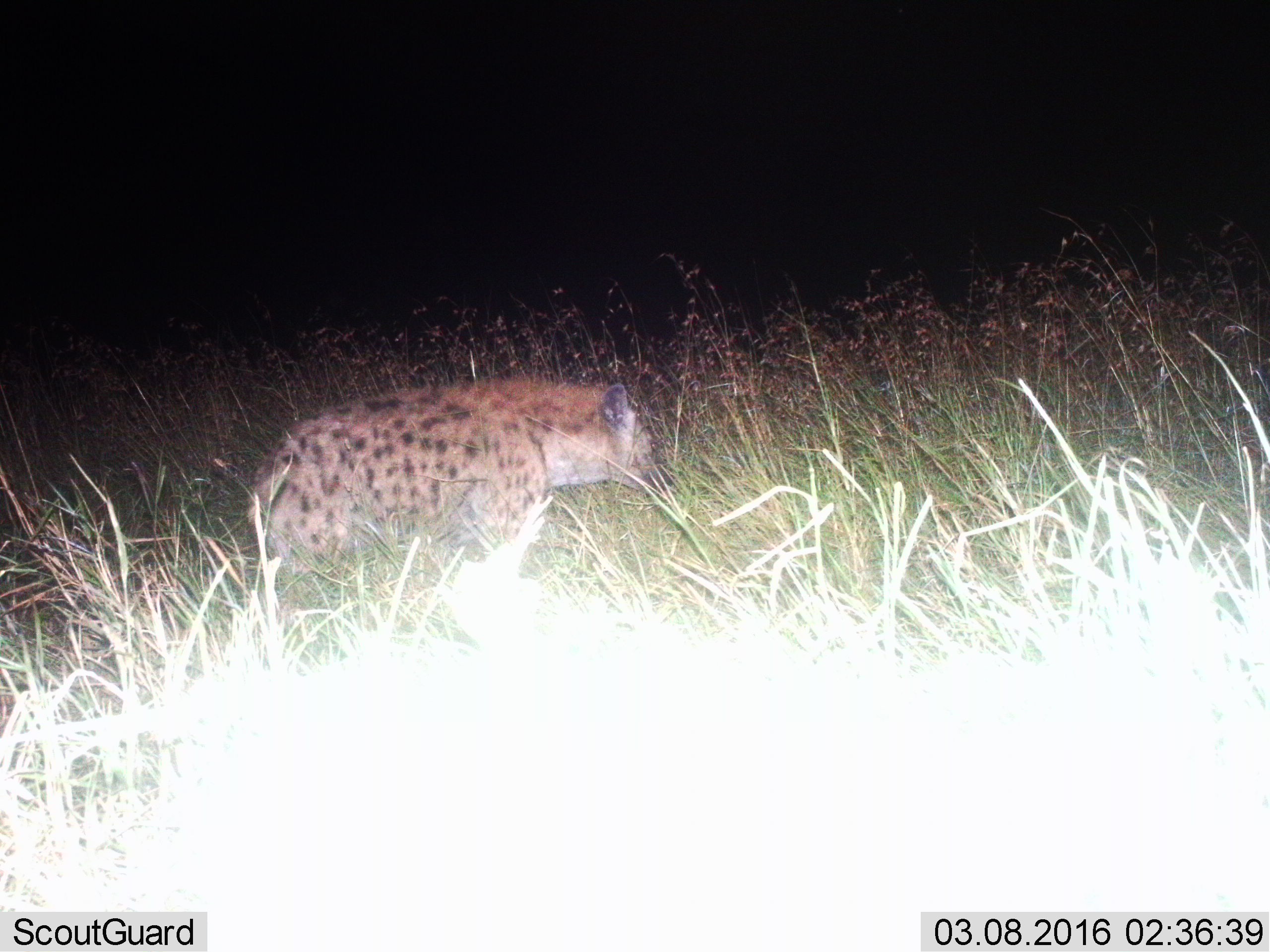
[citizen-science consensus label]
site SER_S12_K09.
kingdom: Animalia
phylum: Chordata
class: Mammalia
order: Carnivora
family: Hyaenidae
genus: Crocuta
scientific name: Crocuta crocuta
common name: spotted hyena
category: hyenaspotted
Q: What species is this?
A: Hyenaspotted (spotted hyena) (Crocuta crocuta).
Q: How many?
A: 1.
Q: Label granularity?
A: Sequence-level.